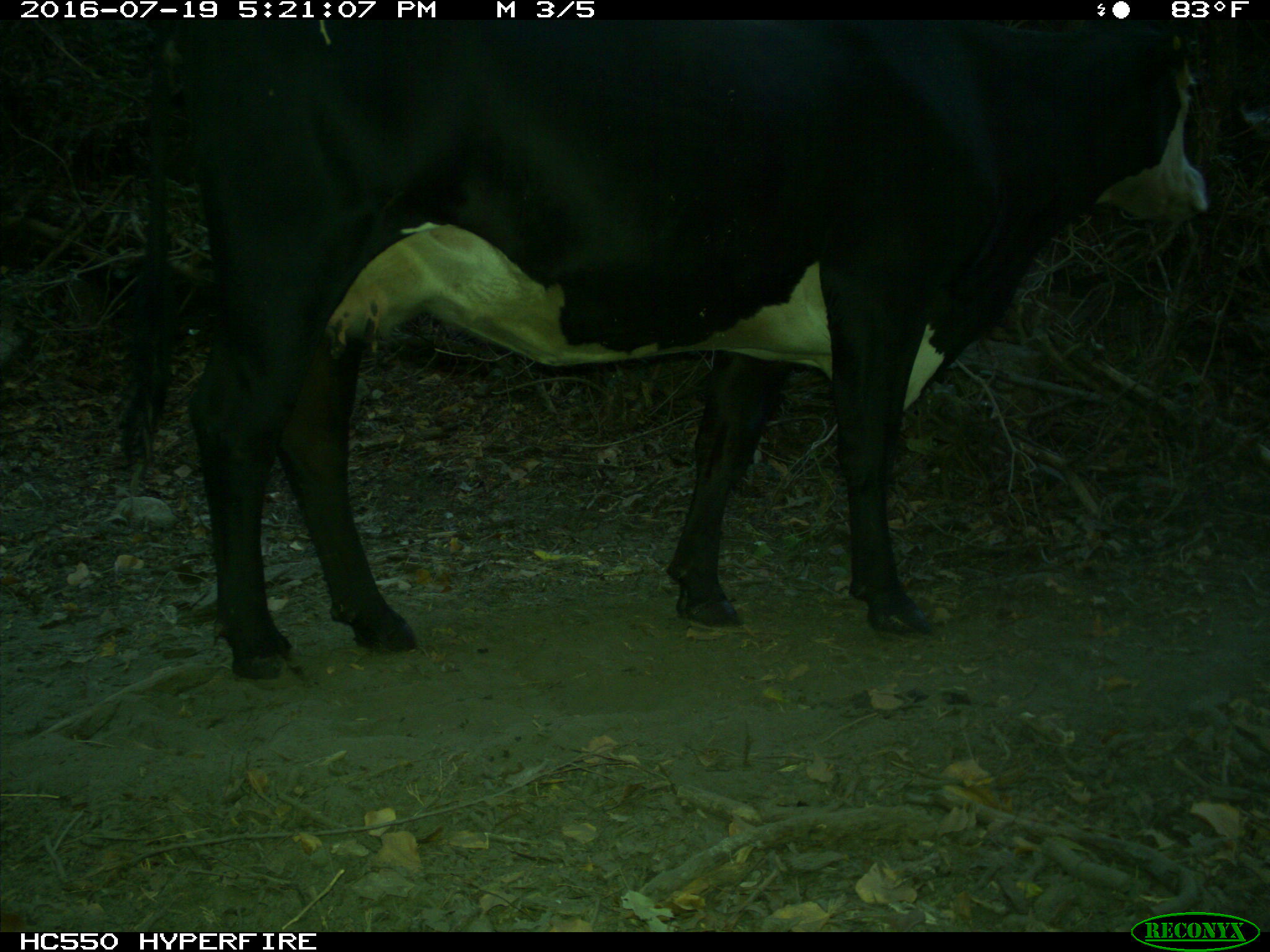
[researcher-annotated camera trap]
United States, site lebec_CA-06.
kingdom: Animalia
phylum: Chordata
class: Mammalia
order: Artiodactyla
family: Bovidae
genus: Bos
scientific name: Bos taurus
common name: domestic cow